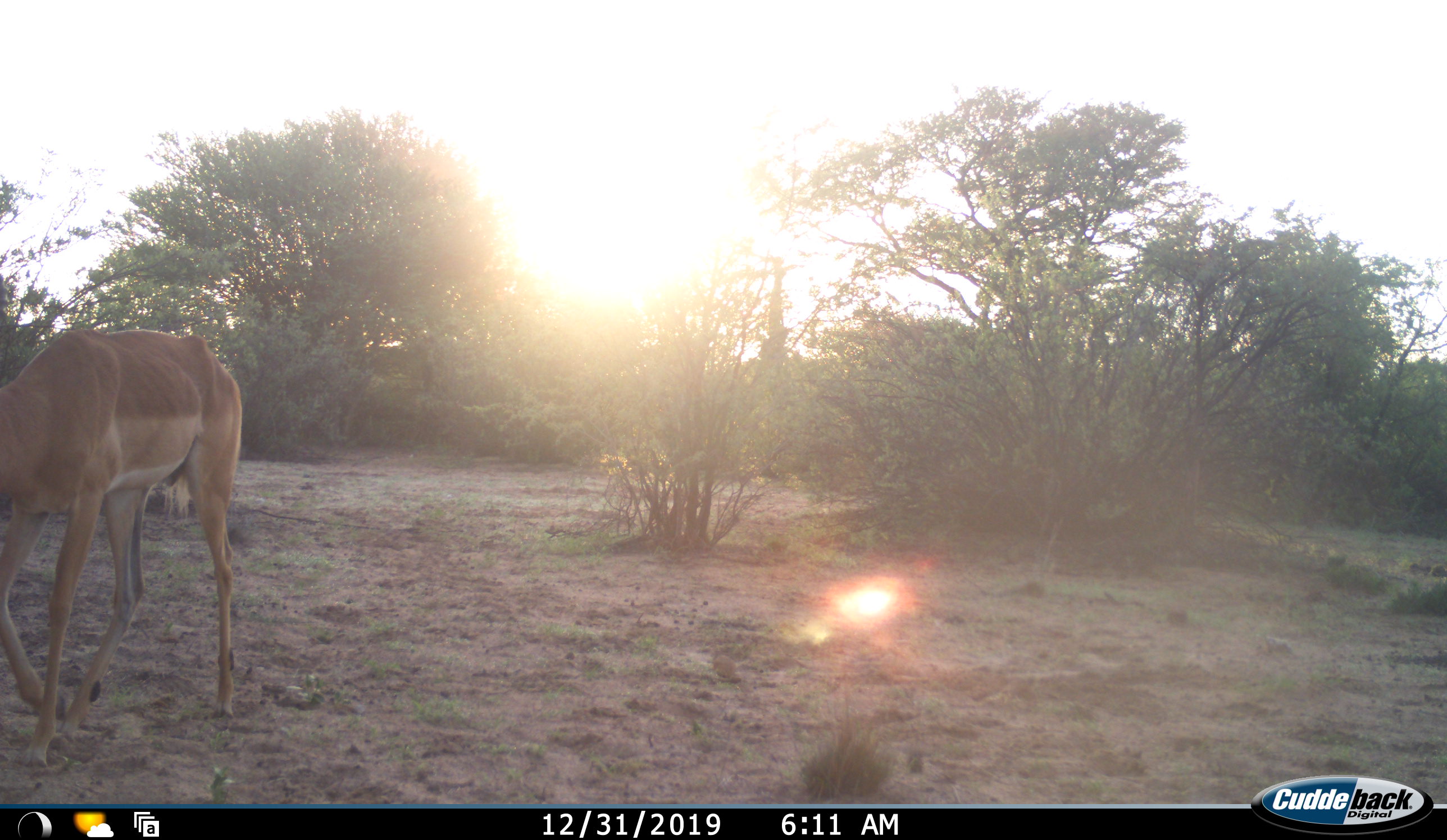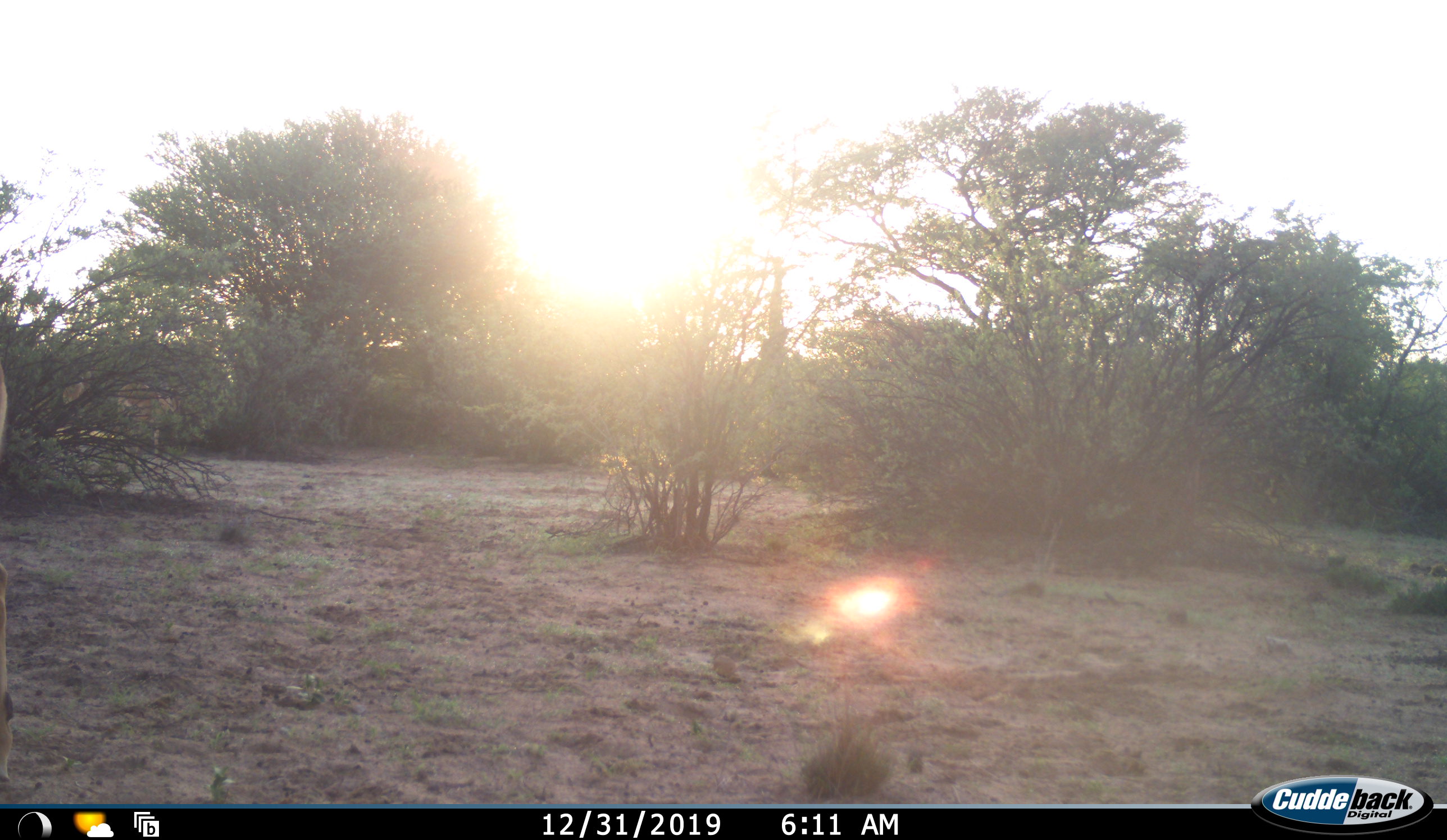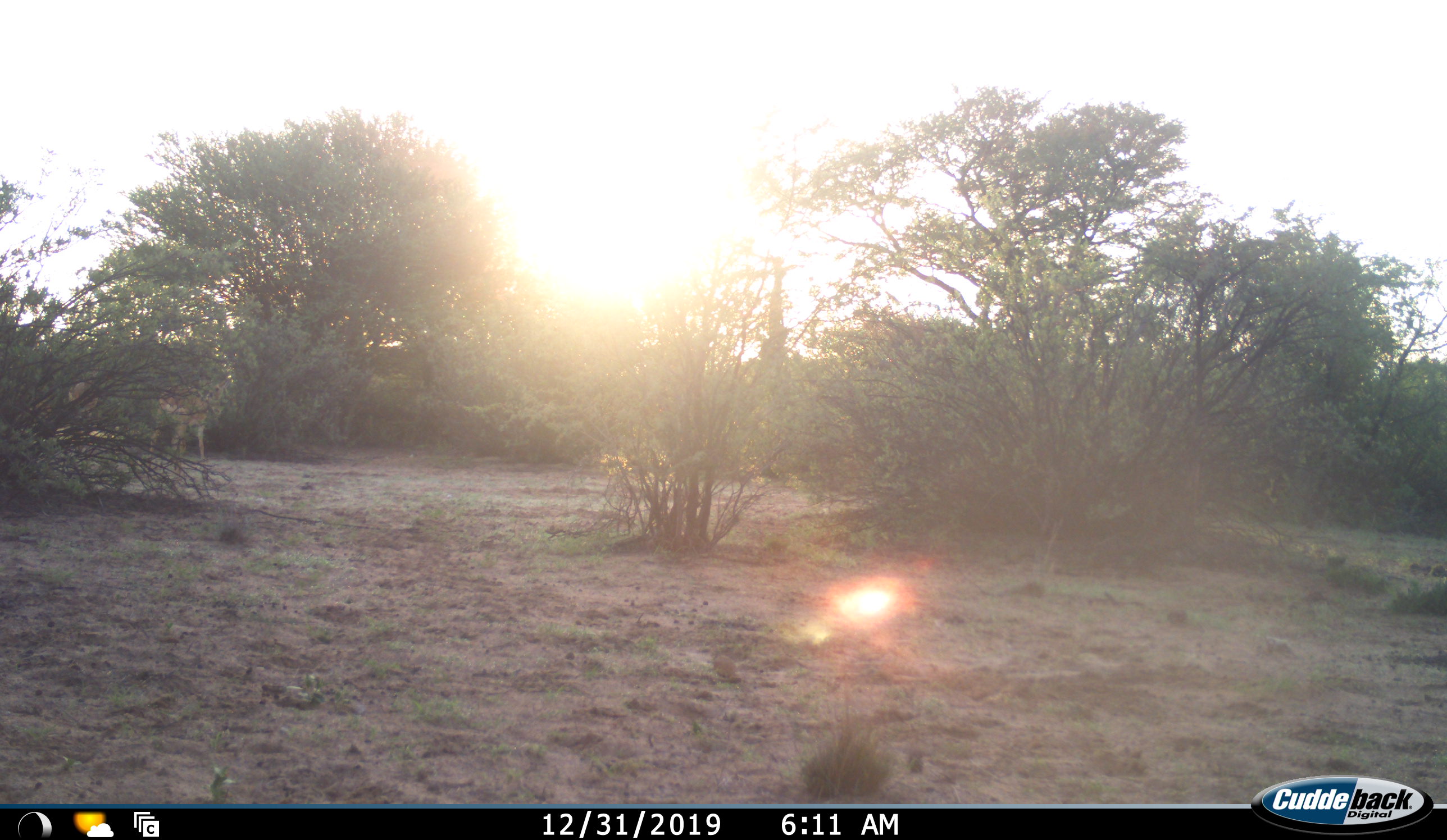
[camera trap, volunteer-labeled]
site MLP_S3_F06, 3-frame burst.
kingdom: Animalia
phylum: Chordata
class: Mammalia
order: Artiodactyla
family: Bovidae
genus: Aepyceros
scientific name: Aepyceros melampus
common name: impala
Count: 2.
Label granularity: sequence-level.